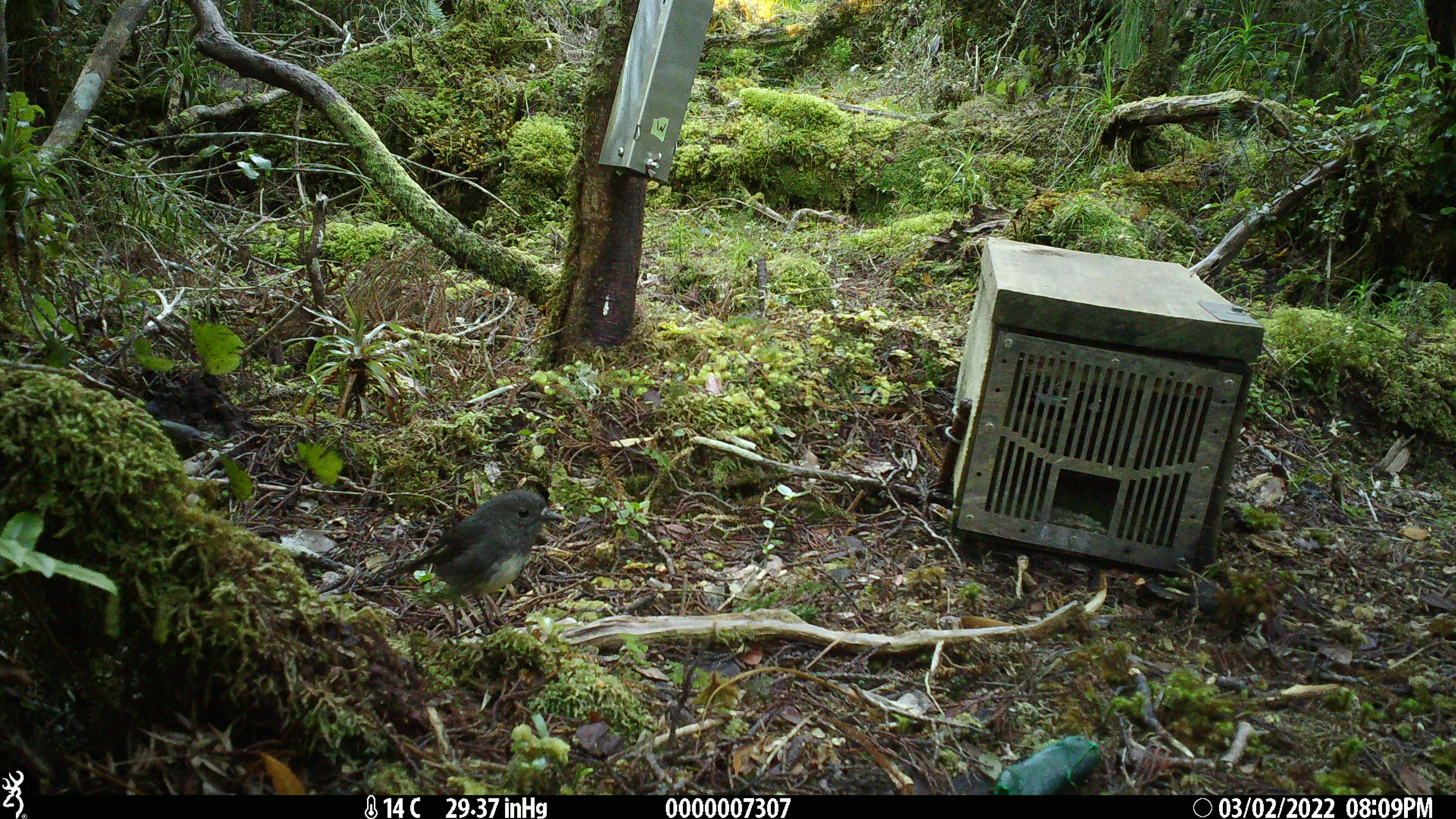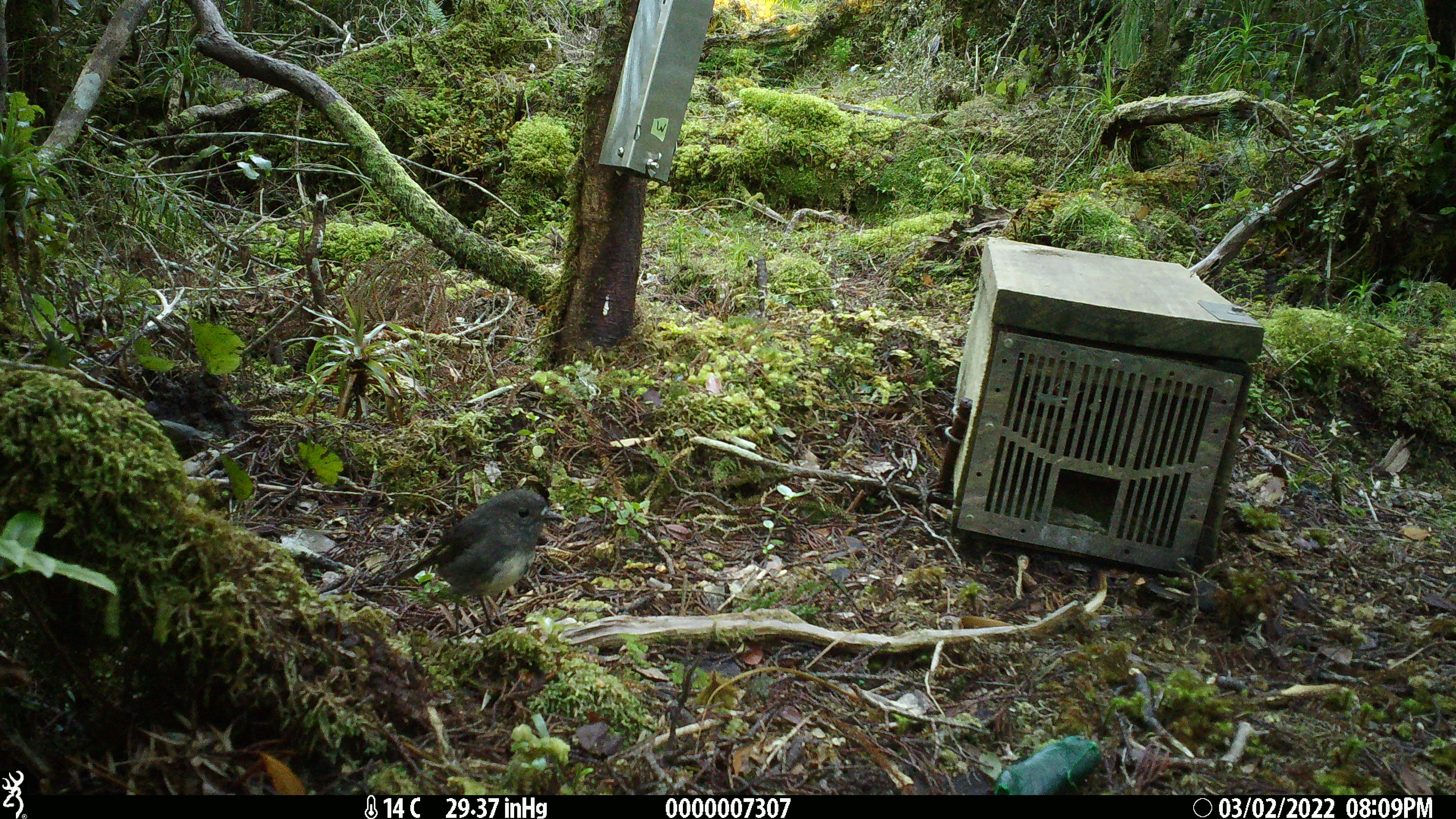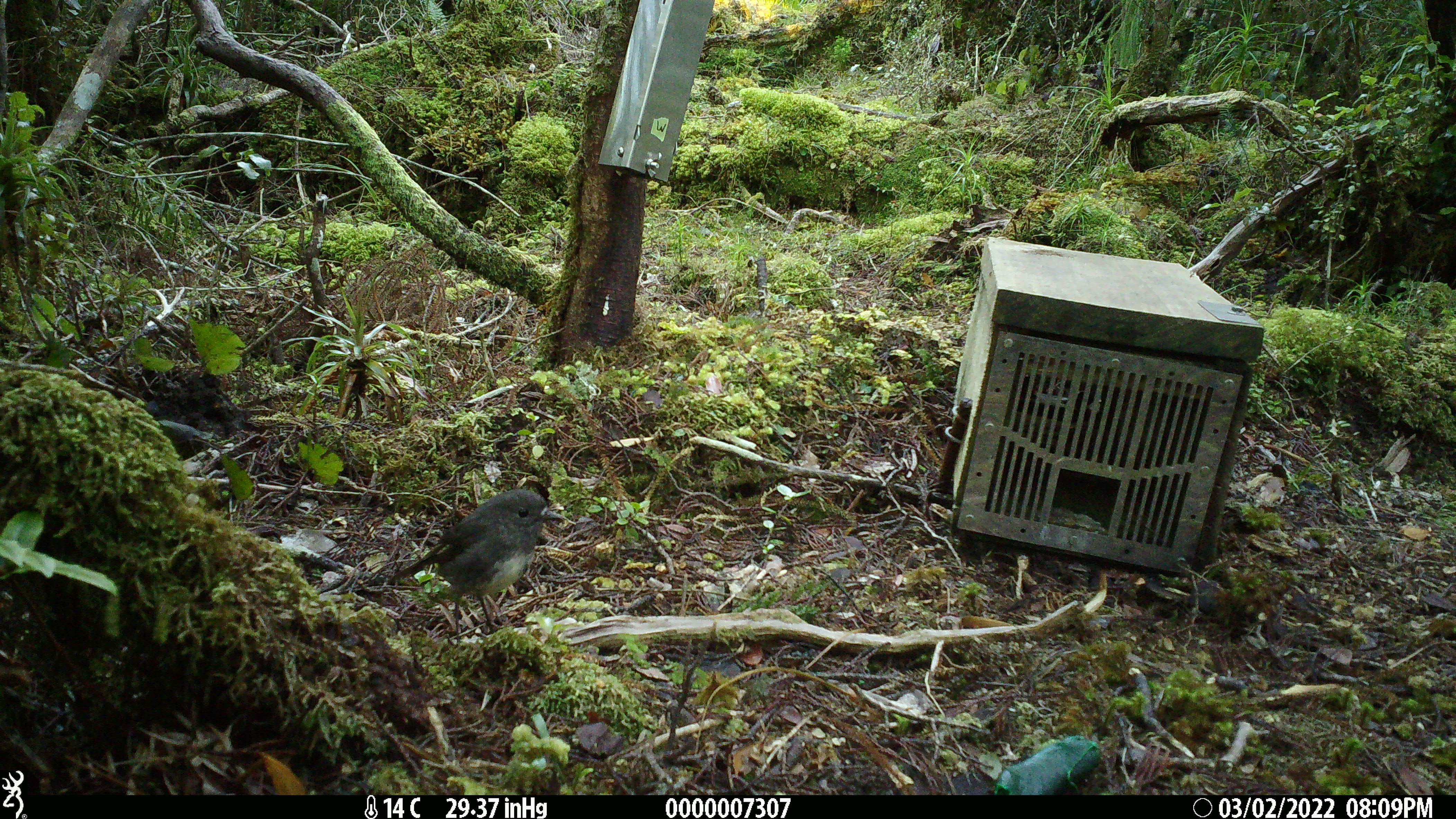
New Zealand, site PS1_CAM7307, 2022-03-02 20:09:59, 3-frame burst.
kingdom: Animalia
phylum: Chordata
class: Aves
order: Passeriformes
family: Petroicidae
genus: Petroica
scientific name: Petroica australis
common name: new zealand robin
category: robin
Robin (new zealand robin) (Petroica australis).